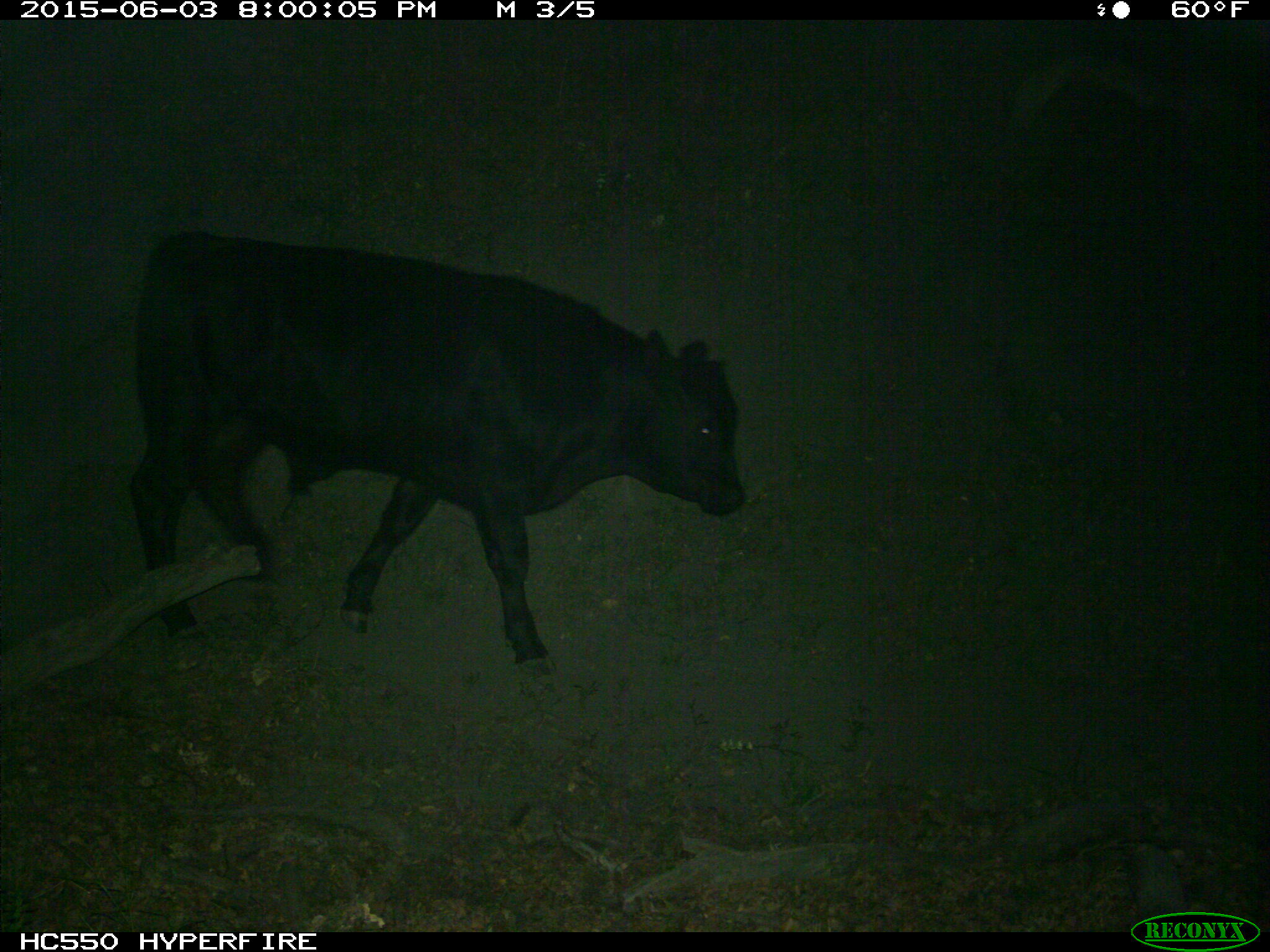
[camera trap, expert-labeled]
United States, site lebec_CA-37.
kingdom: Animalia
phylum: Chordata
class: Mammalia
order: Artiodactyla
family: Bovidae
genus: Bos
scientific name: Bos taurus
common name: domestic cow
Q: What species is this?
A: Bos taurus (domestic cow).